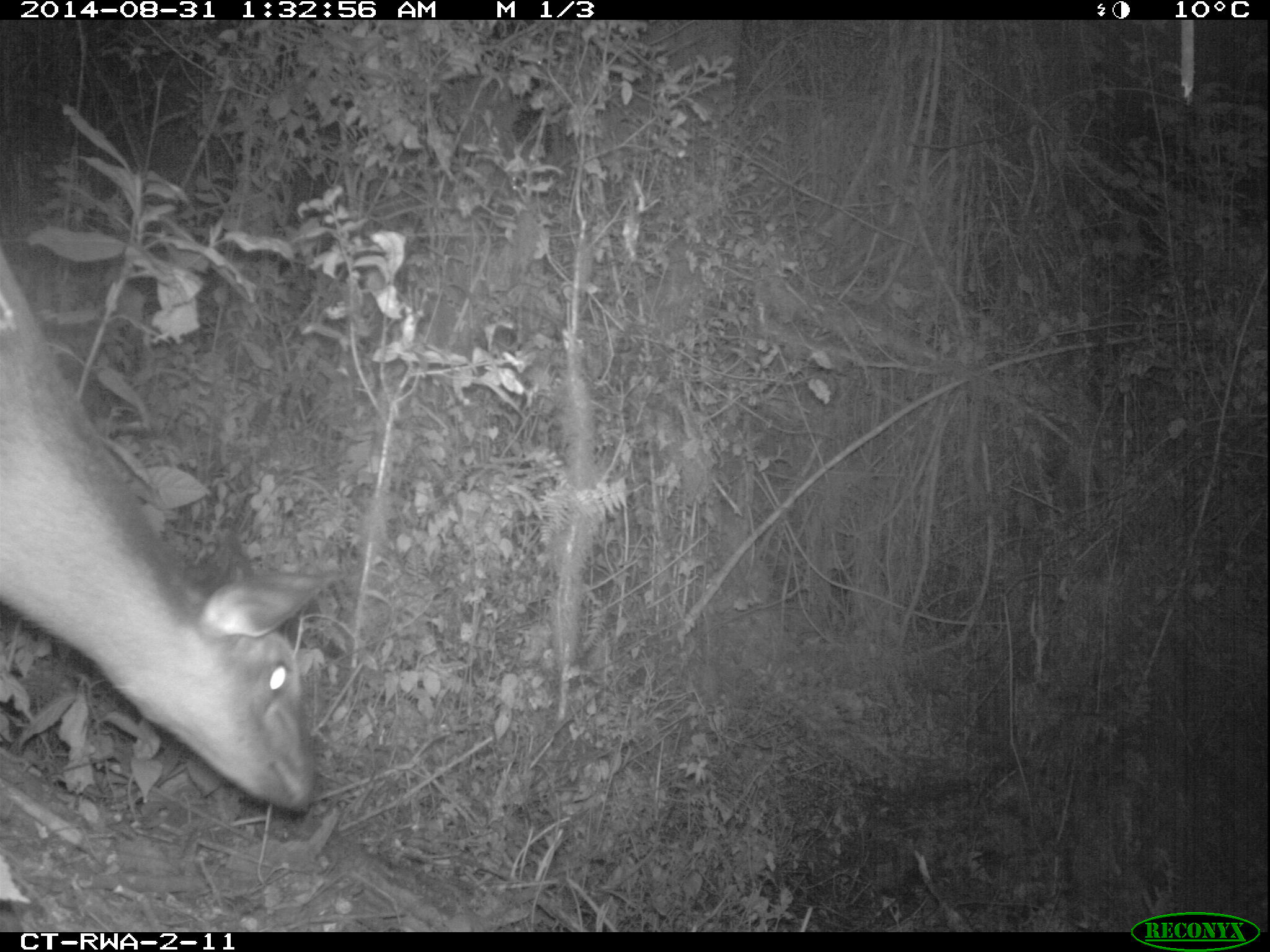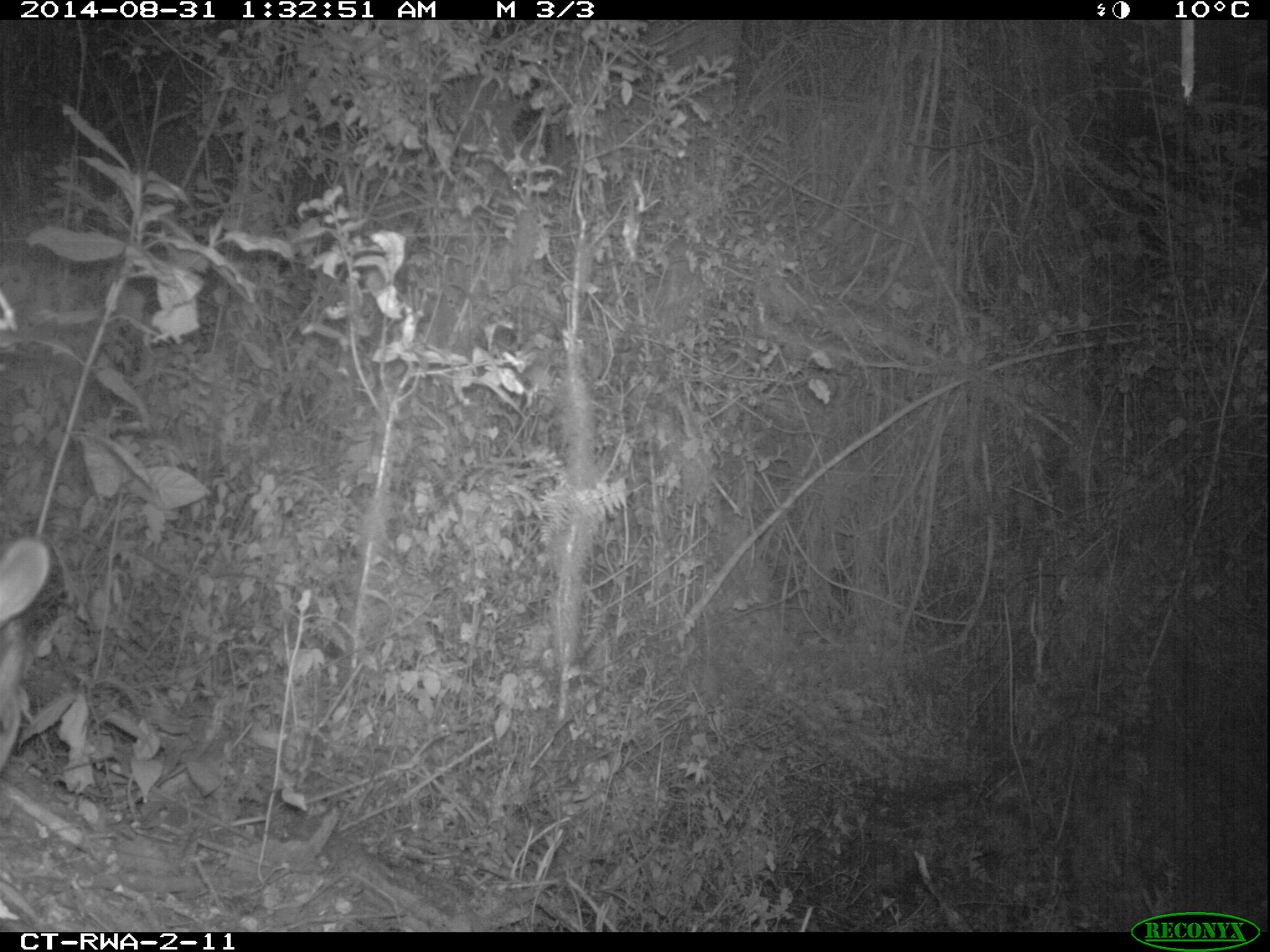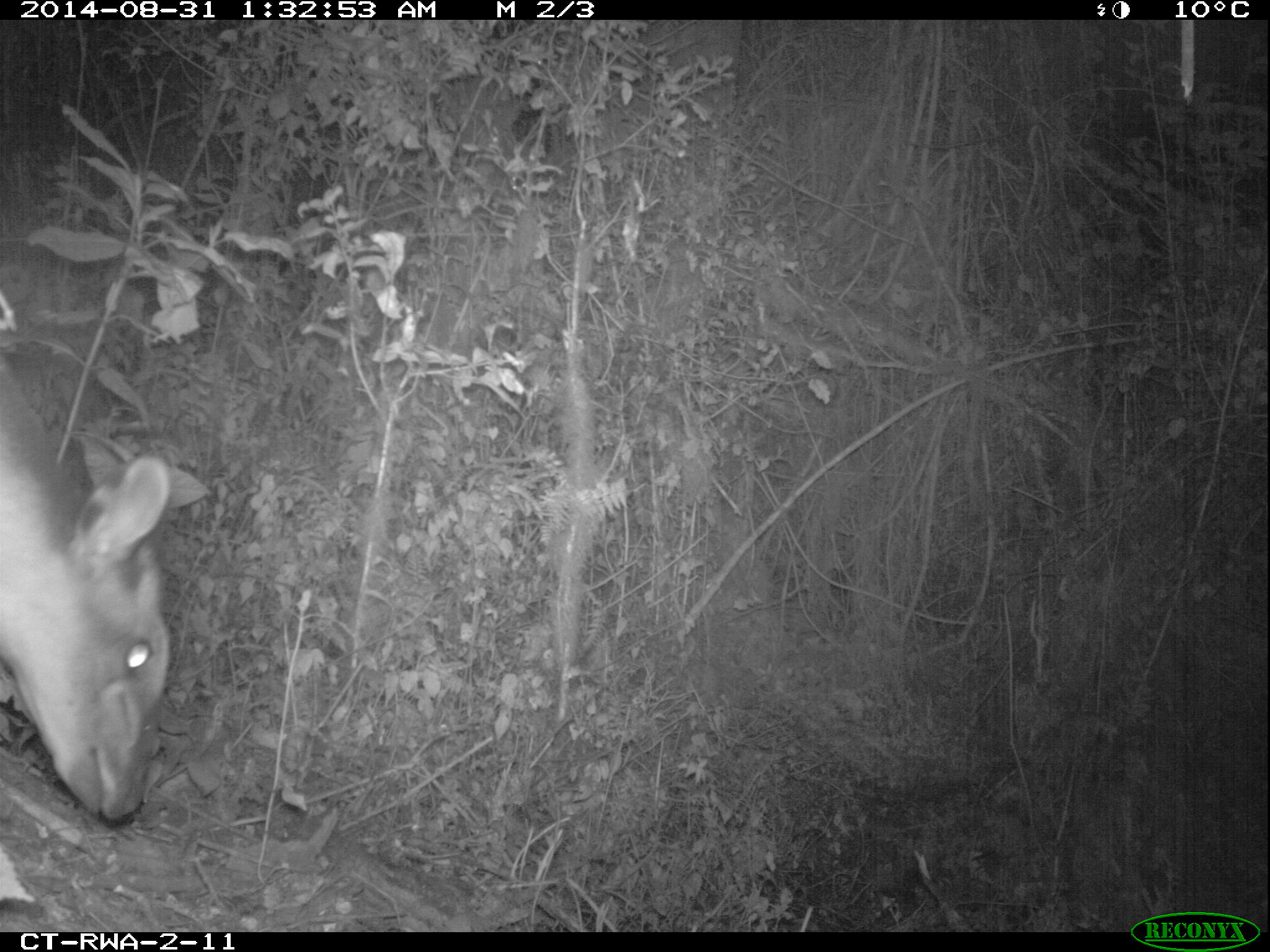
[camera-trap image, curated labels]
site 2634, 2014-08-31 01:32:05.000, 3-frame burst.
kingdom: Animalia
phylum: Chordata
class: Mammalia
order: Artiodactyla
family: Bovidae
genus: Cephalophus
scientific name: Cephalophus nigrifrons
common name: black-fronted duiker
Cephalophus nigrifrons (black-fronted duiker), count 1.